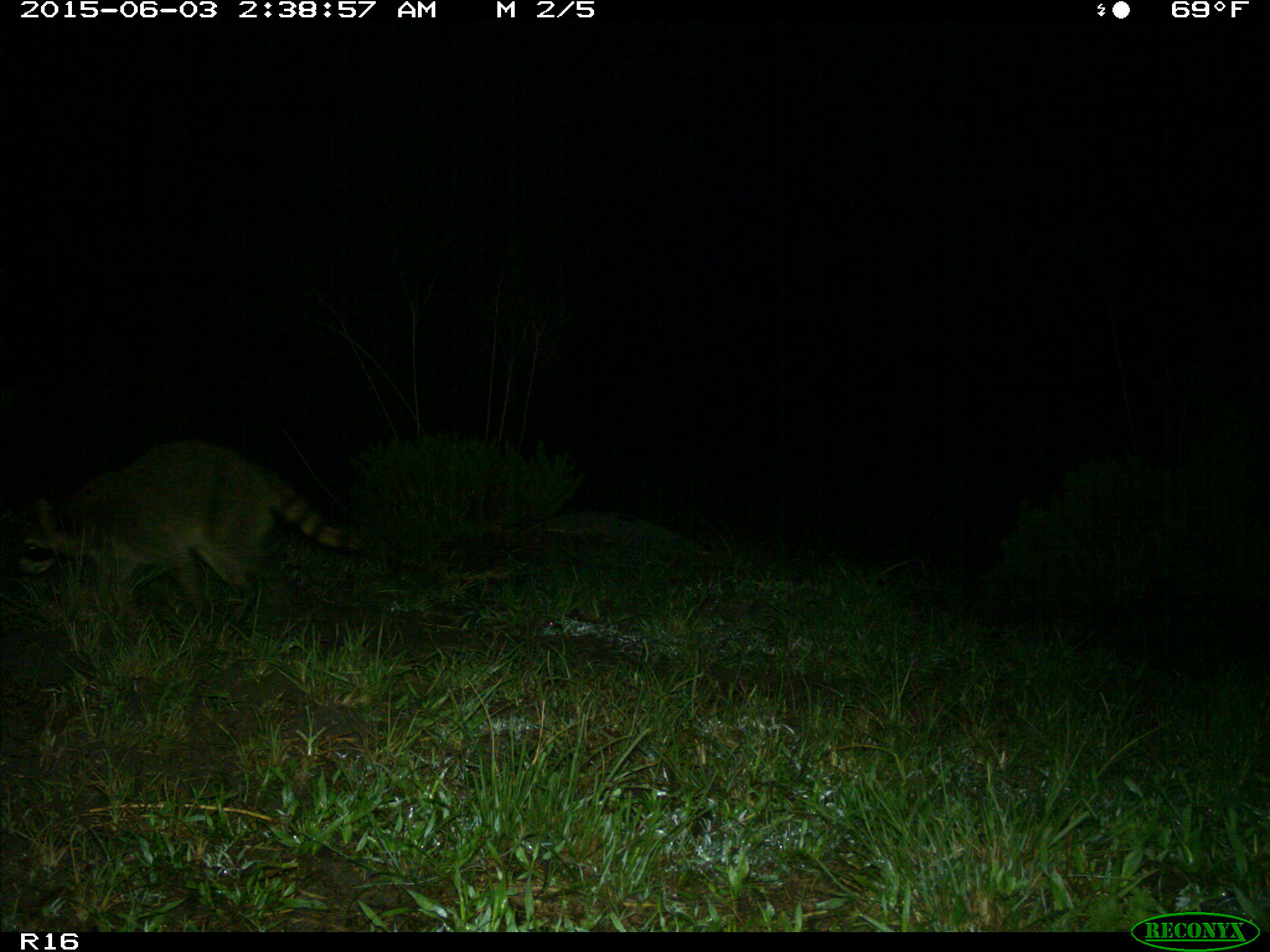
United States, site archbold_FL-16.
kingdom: Animalia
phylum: Chordata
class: Mammalia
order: Carnivora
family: Procyonidae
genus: Procyon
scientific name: Procyon lotor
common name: common raccoon